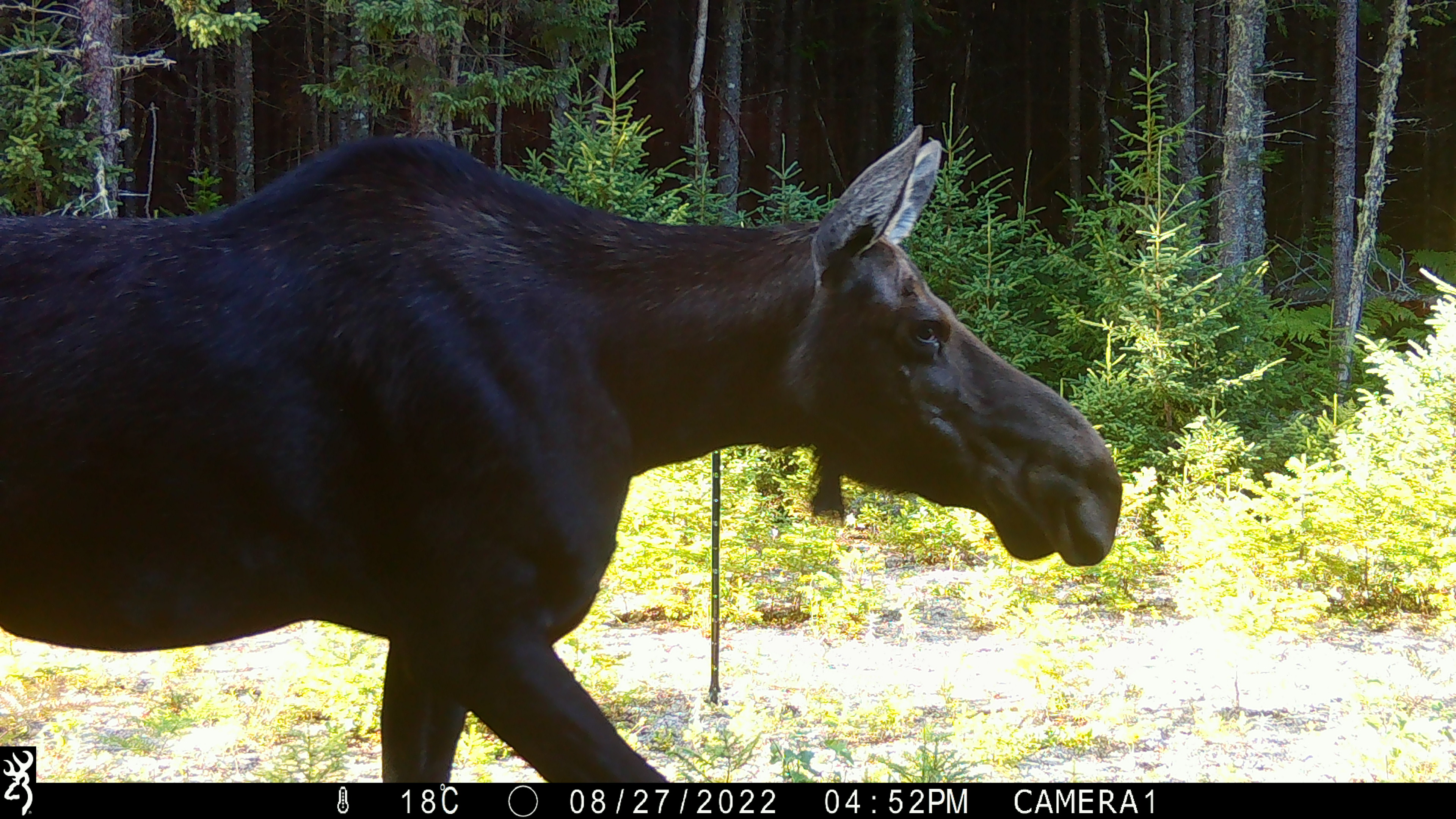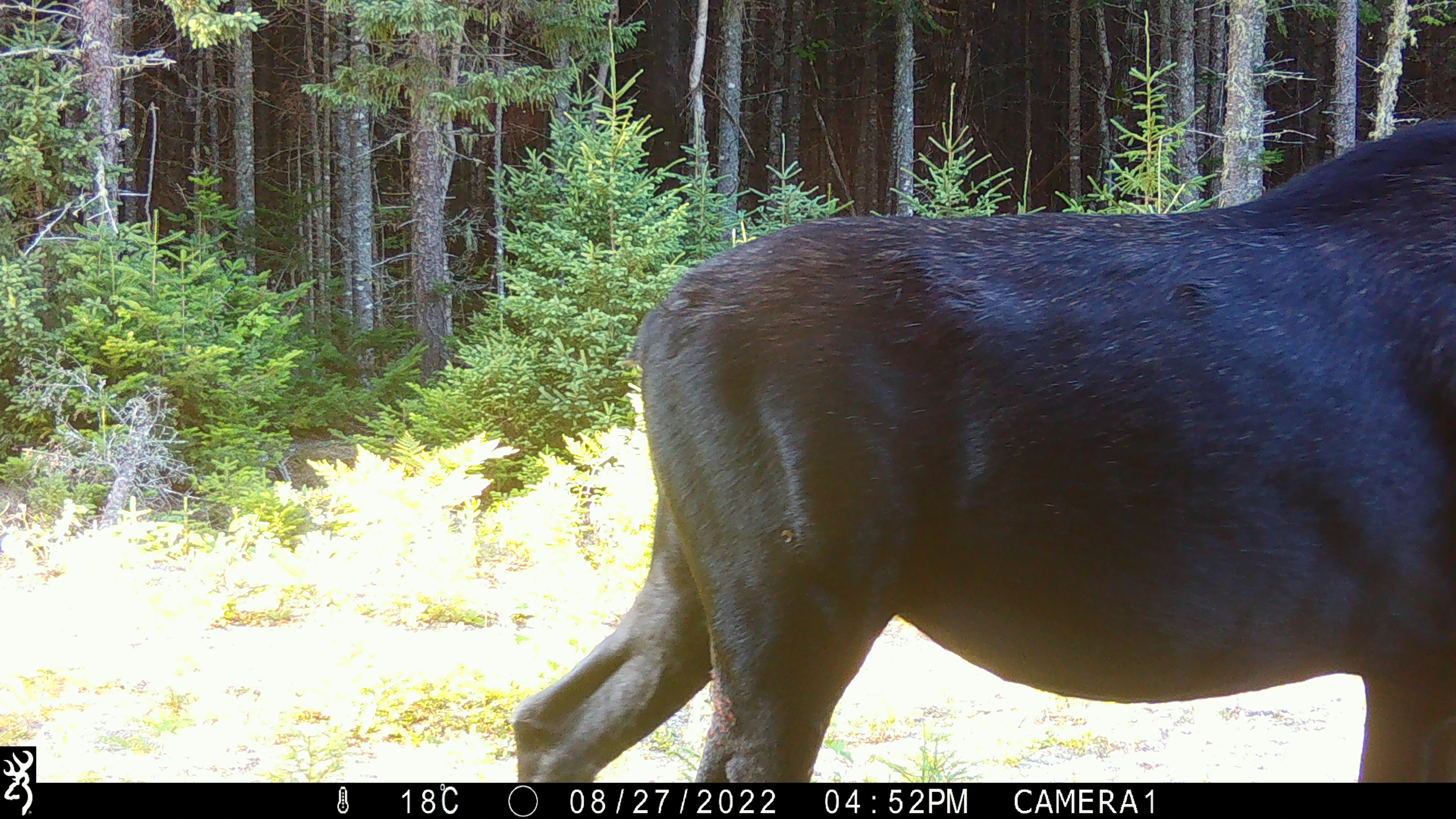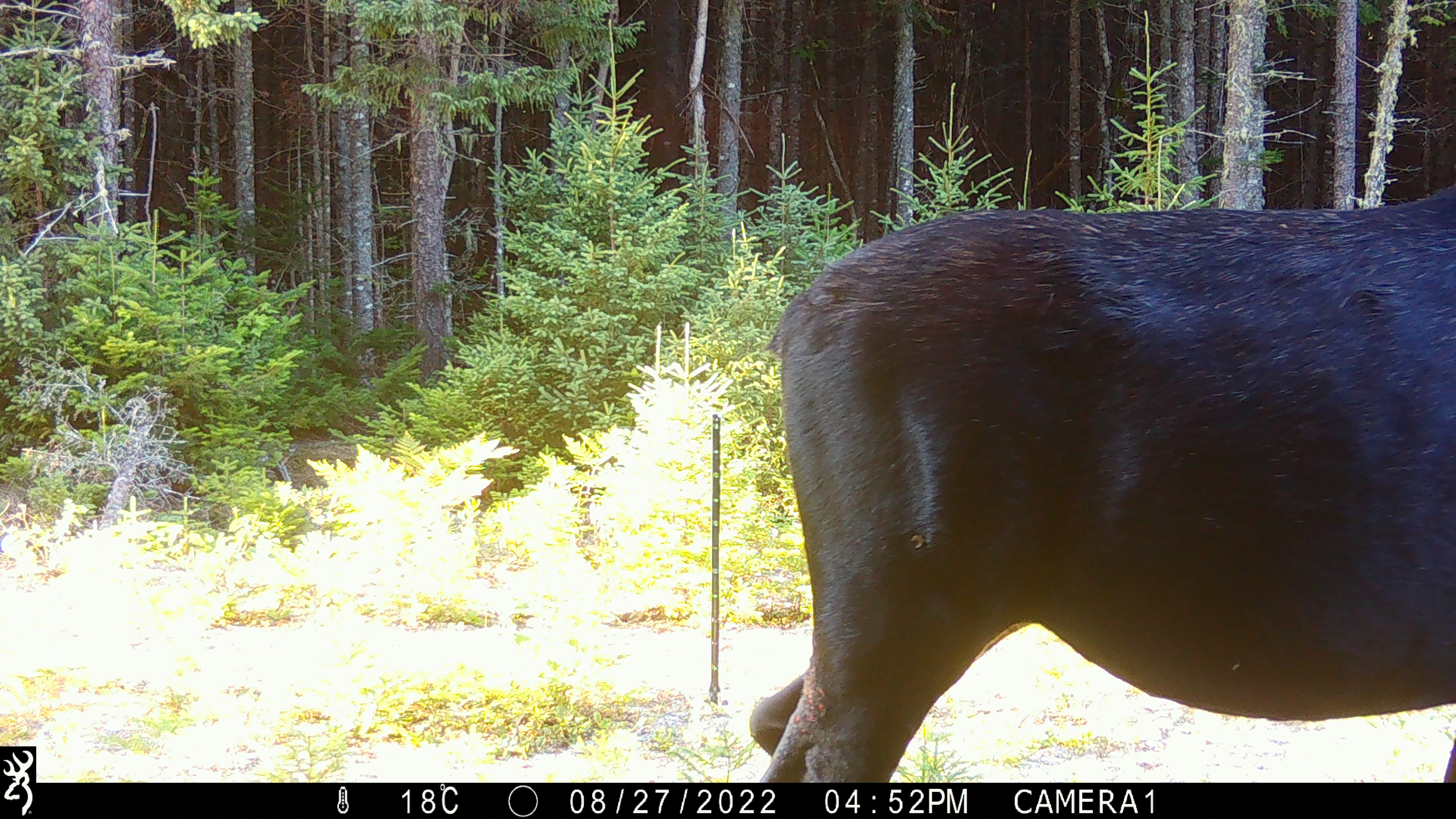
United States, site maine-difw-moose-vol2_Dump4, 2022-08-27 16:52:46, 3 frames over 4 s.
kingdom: Animalia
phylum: Chordata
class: Mammalia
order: Artiodactyla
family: Cervidae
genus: Alces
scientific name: Alces alces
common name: moose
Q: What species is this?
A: Moose (Alces alces).